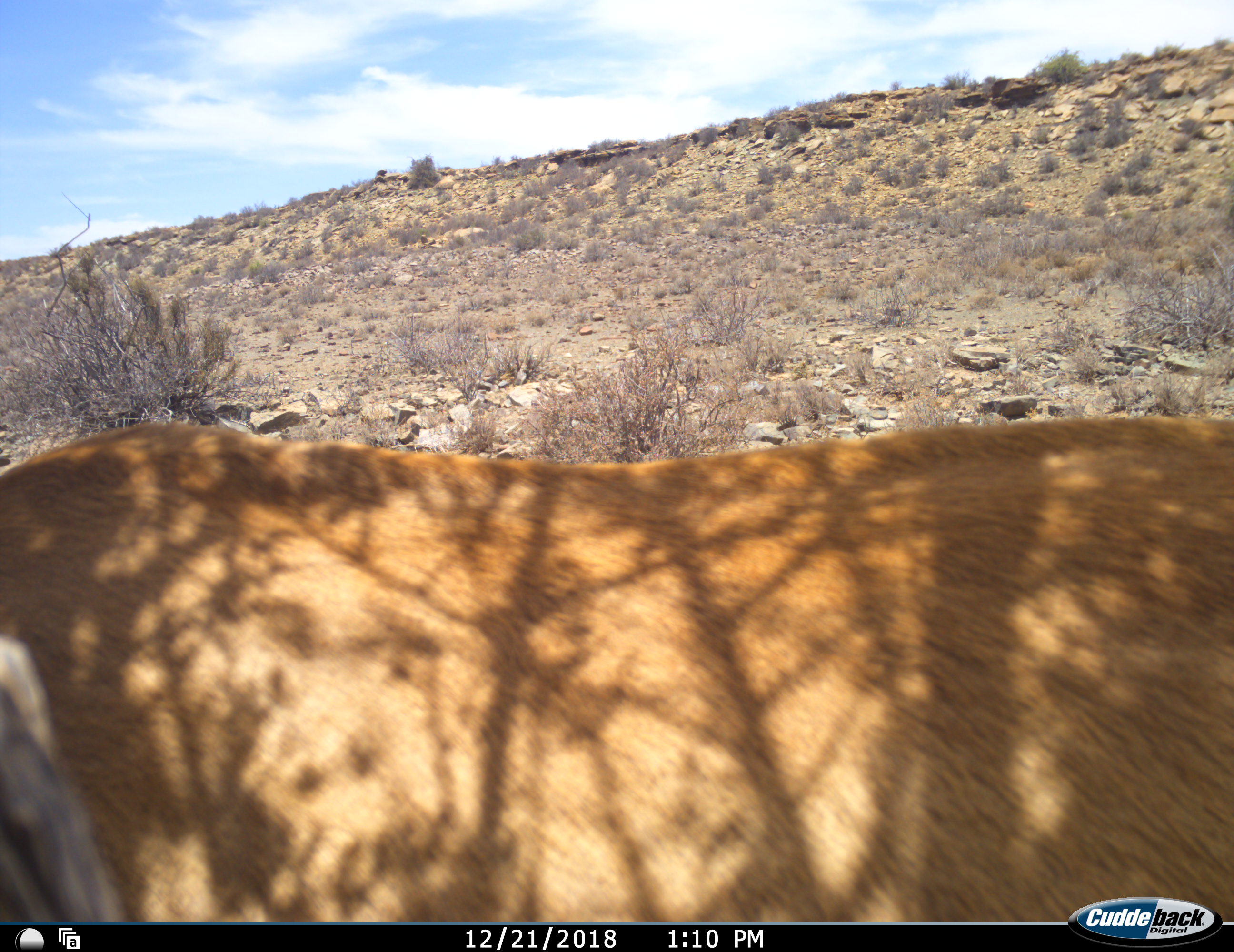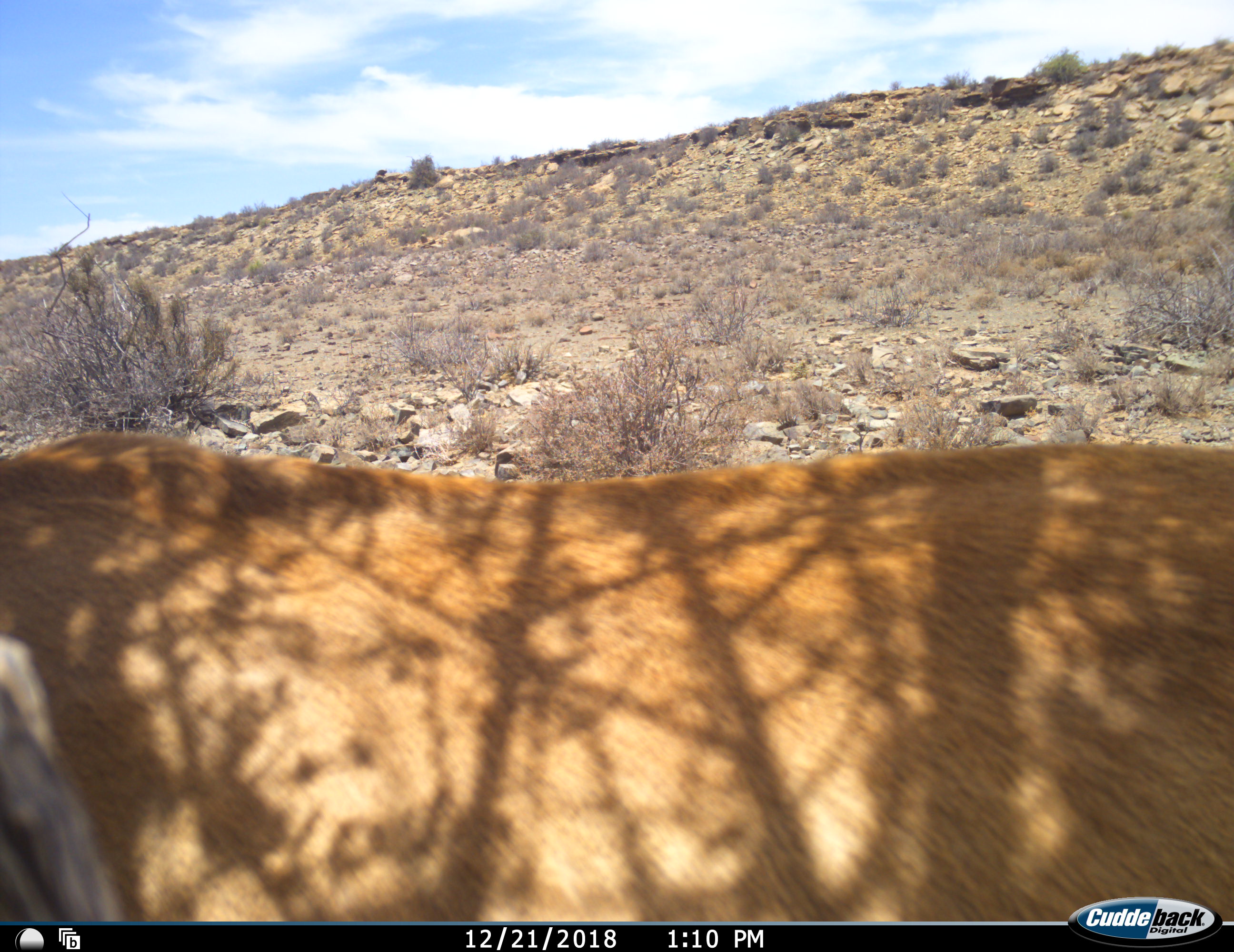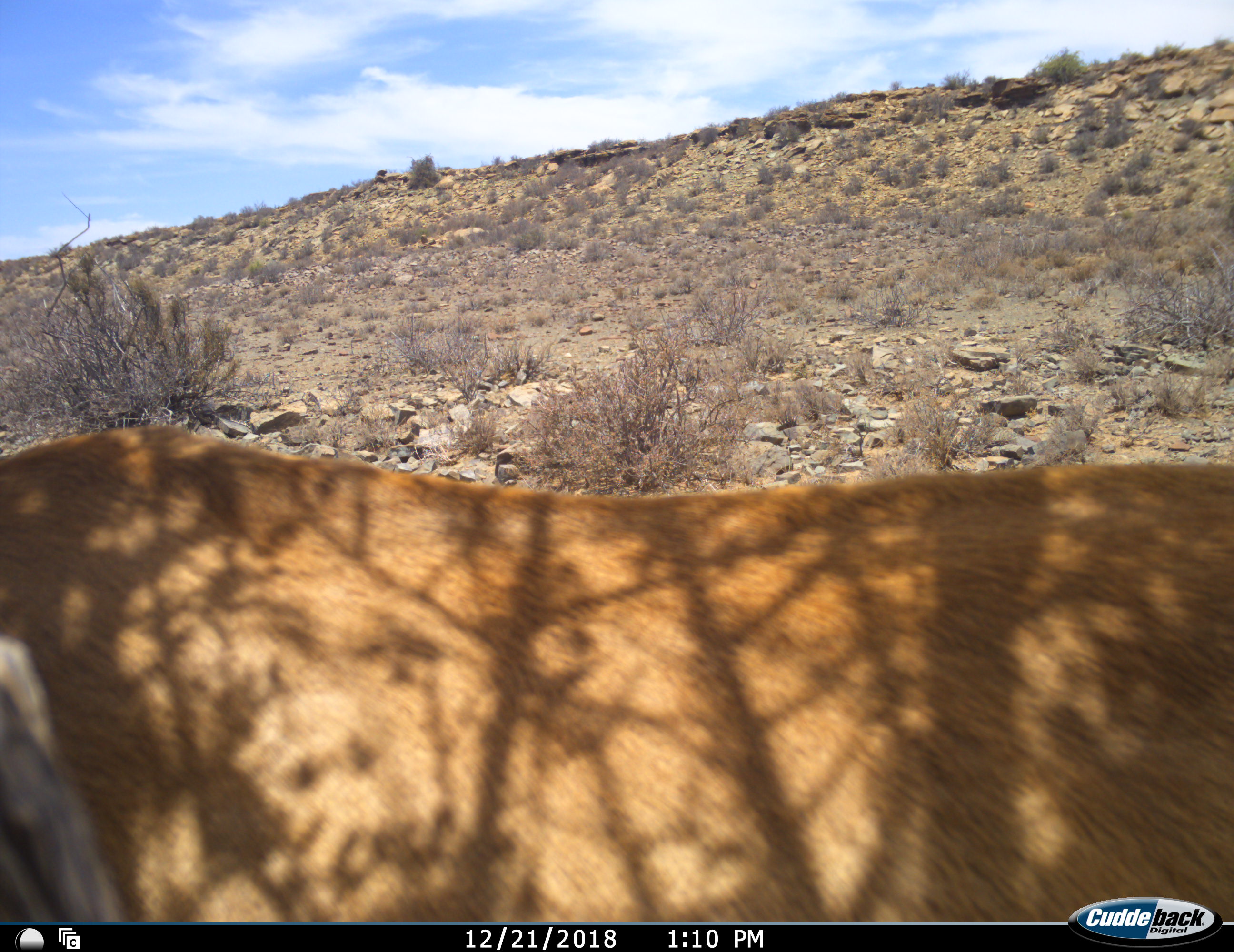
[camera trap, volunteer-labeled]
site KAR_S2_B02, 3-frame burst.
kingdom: Animalia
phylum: Chordata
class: Mammalia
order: Artiodactyla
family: Bovidae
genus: Alcelaphus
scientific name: Alcelaphus buselaphus caama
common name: red hartebeest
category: hartebeestred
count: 1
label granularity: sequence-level